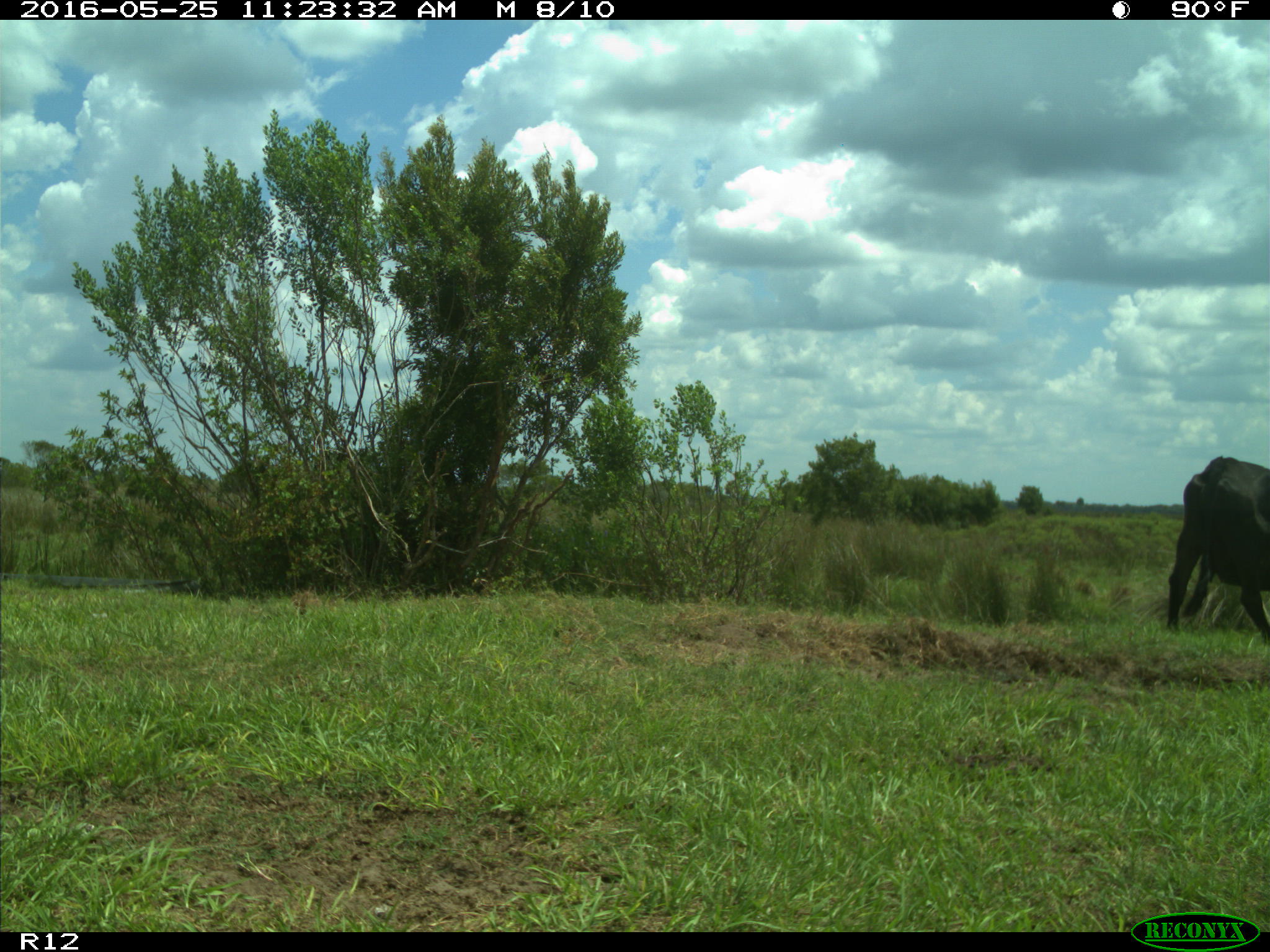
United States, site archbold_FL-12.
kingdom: Animalia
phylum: Chordata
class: Mammalia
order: Artiodactyla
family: Bovidae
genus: Bos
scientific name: Bos taurus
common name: domestic cow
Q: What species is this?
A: Bos taurus (domestic cow).